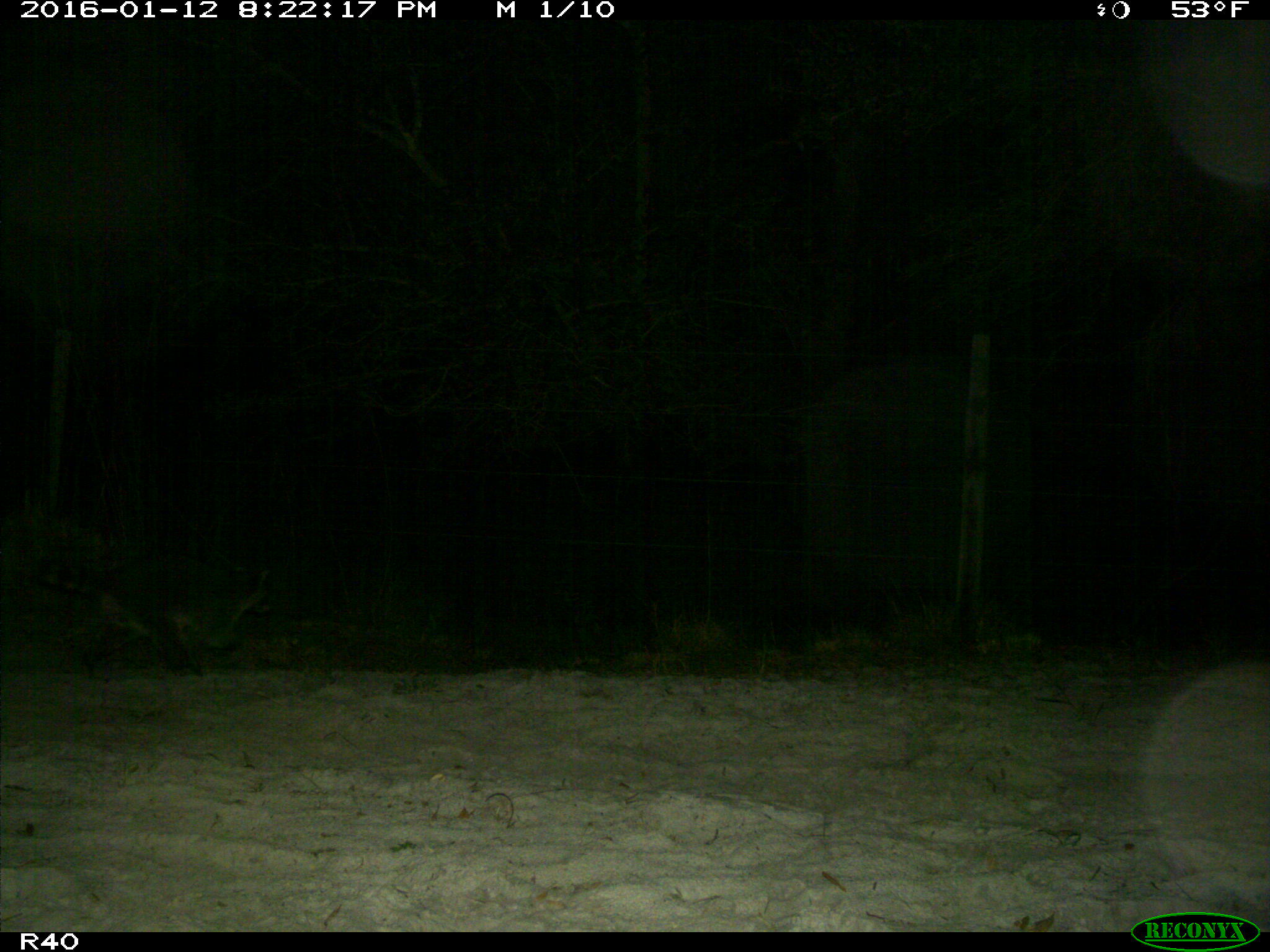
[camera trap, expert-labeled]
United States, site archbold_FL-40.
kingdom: Animalia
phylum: Chordata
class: Mammalia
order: Carnivora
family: Procyonidae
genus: Procyon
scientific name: Procyon lotor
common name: common raccoon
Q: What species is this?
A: Procyon lotor (common raccoon).